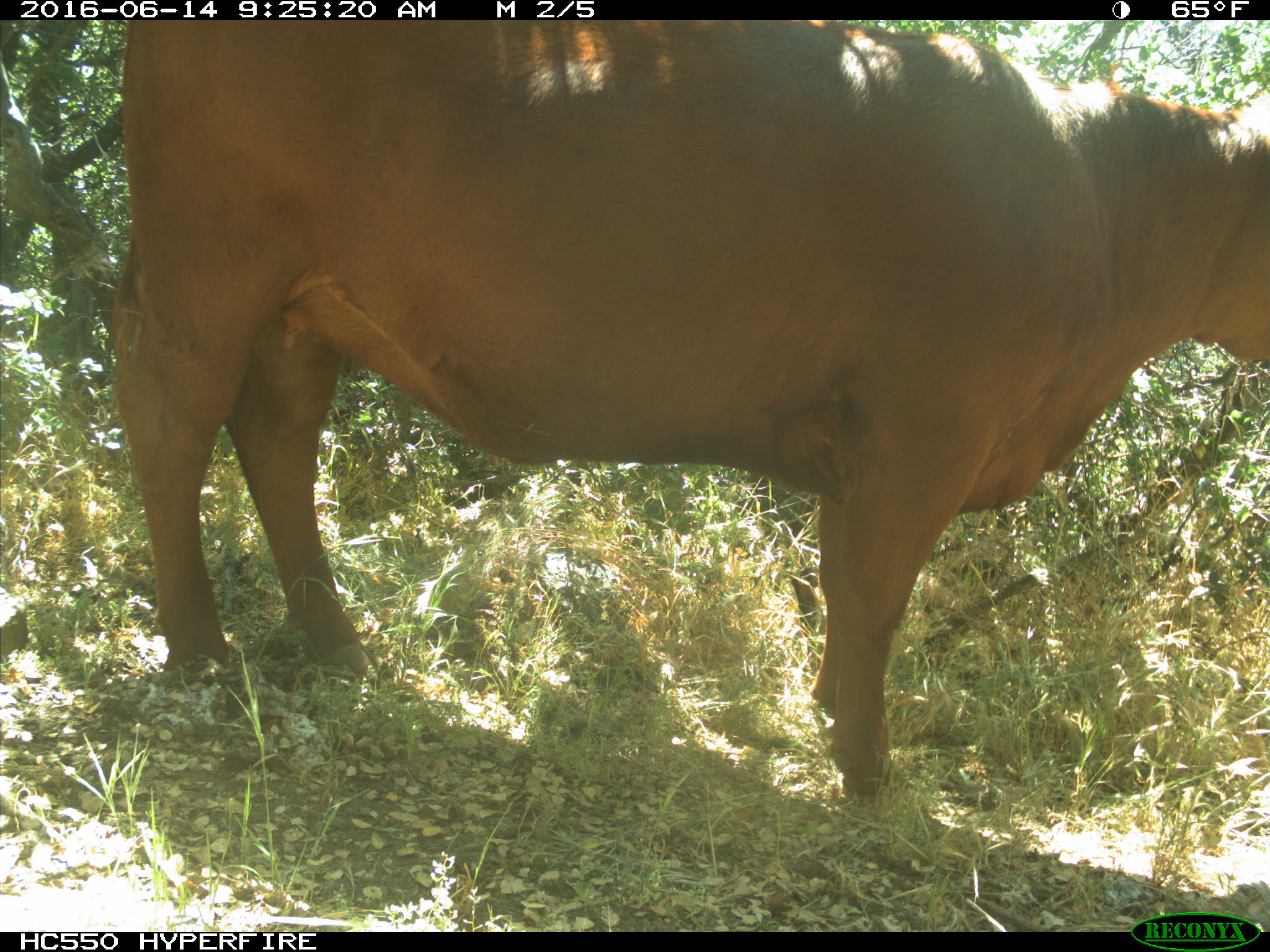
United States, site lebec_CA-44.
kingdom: Animalia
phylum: Chordata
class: Mammalia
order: Artiodactyla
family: Bovidae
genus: Bos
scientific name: Bos taurus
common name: domestic cow